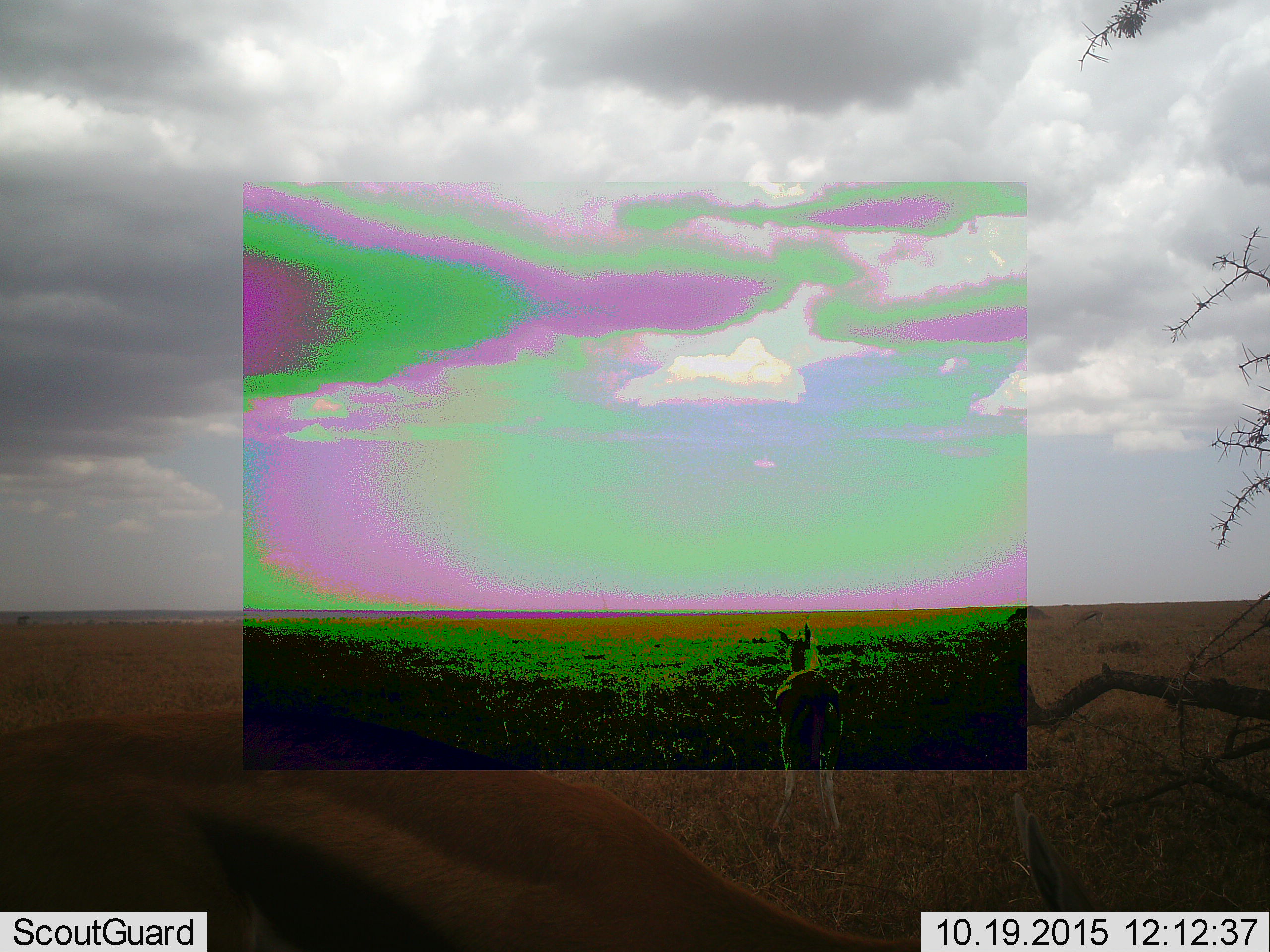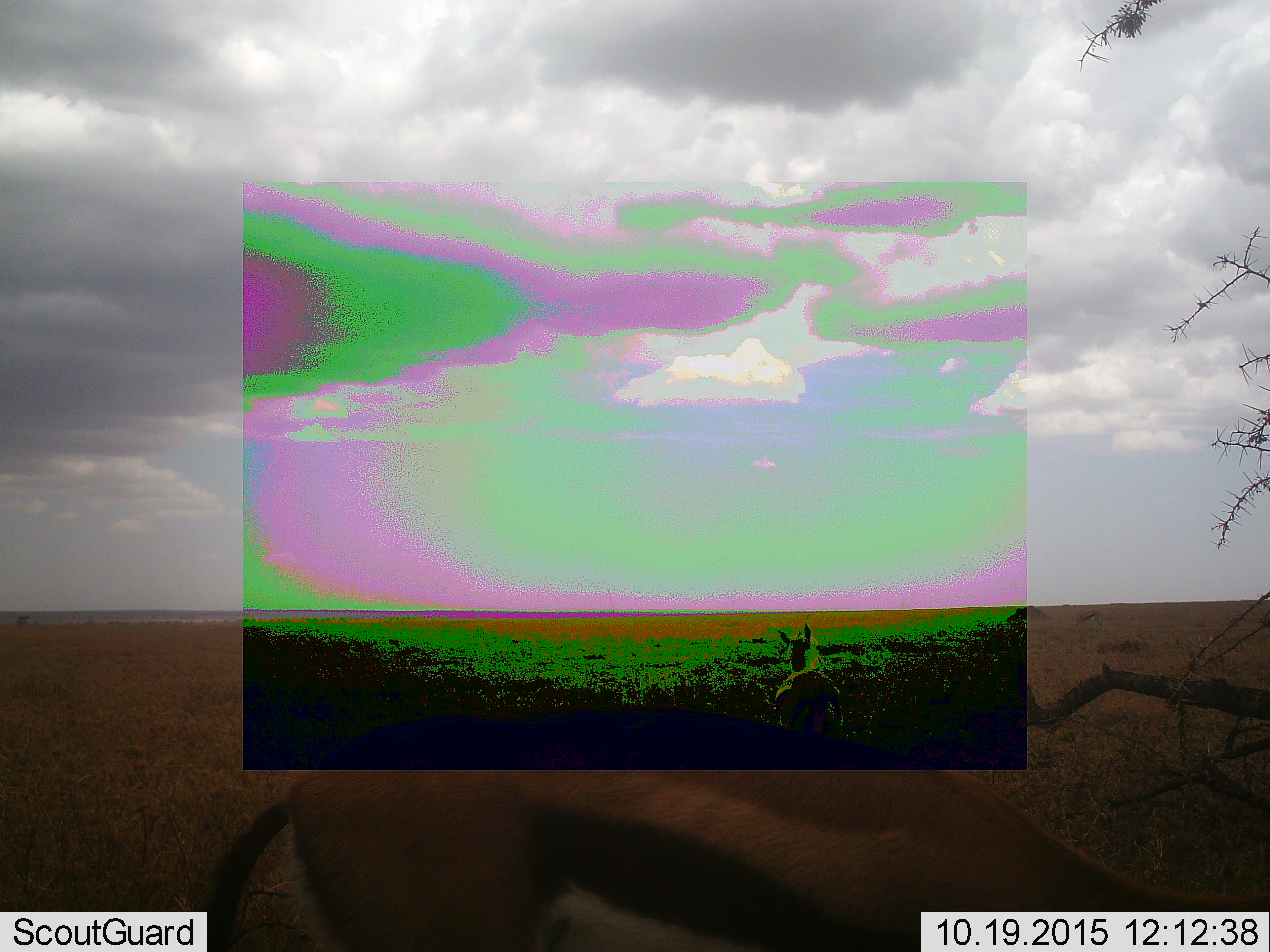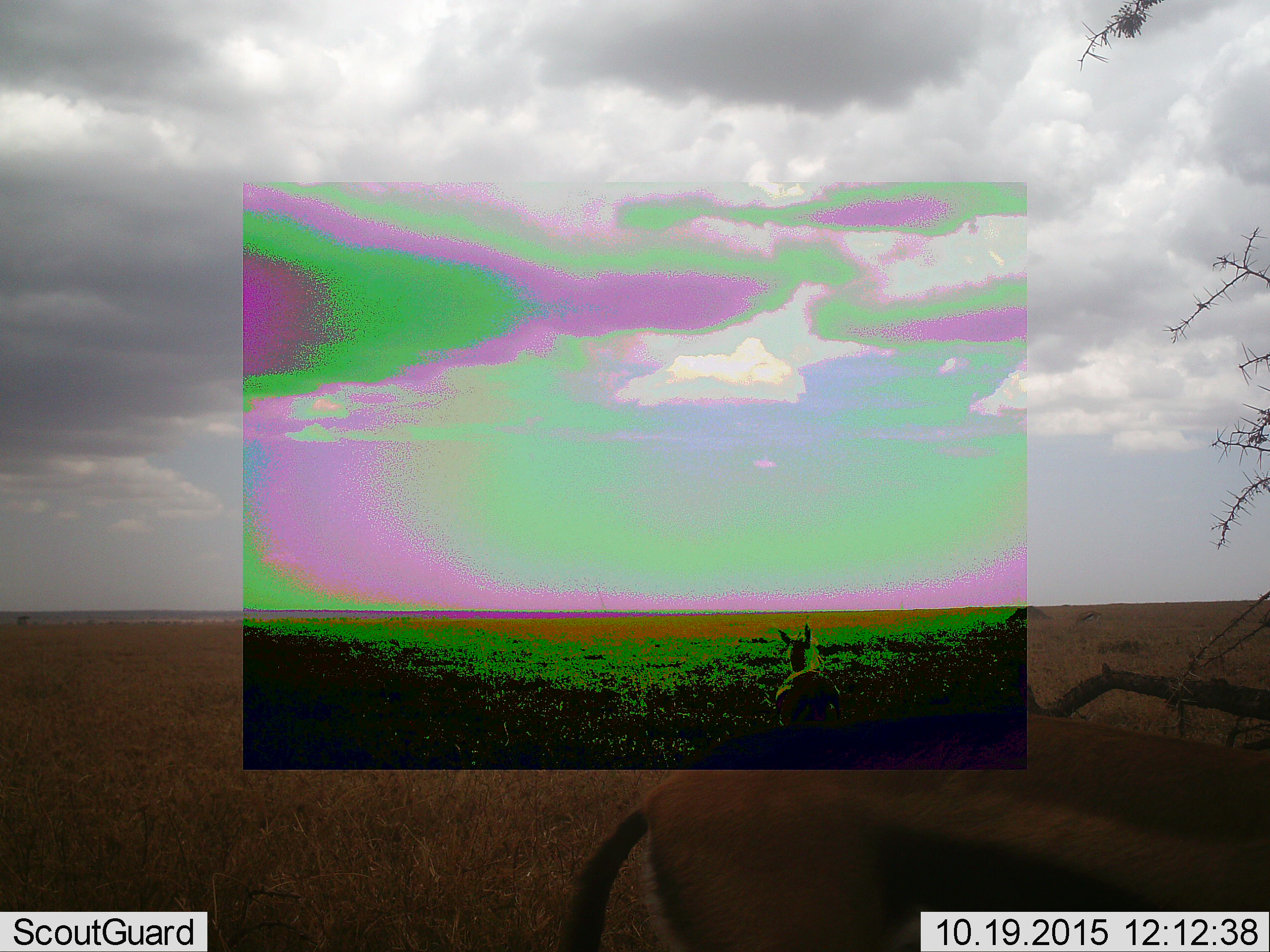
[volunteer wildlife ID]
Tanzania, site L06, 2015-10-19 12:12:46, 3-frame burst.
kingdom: Animalia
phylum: Chordata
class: Mammalia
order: Artiodactyla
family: Bovidae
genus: Eudorcas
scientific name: Eudorcas thomsonii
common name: thomson's gazelle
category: gazellethomsons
Gazellethomsons (thomson's gazelle) (Eudorcas thomsonii), count 2. Behavior (volunteer vote fractions): standing 62%, resting 0%, moving 100%, interacting 0%. Young present (vote fraction): 0%. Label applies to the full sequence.